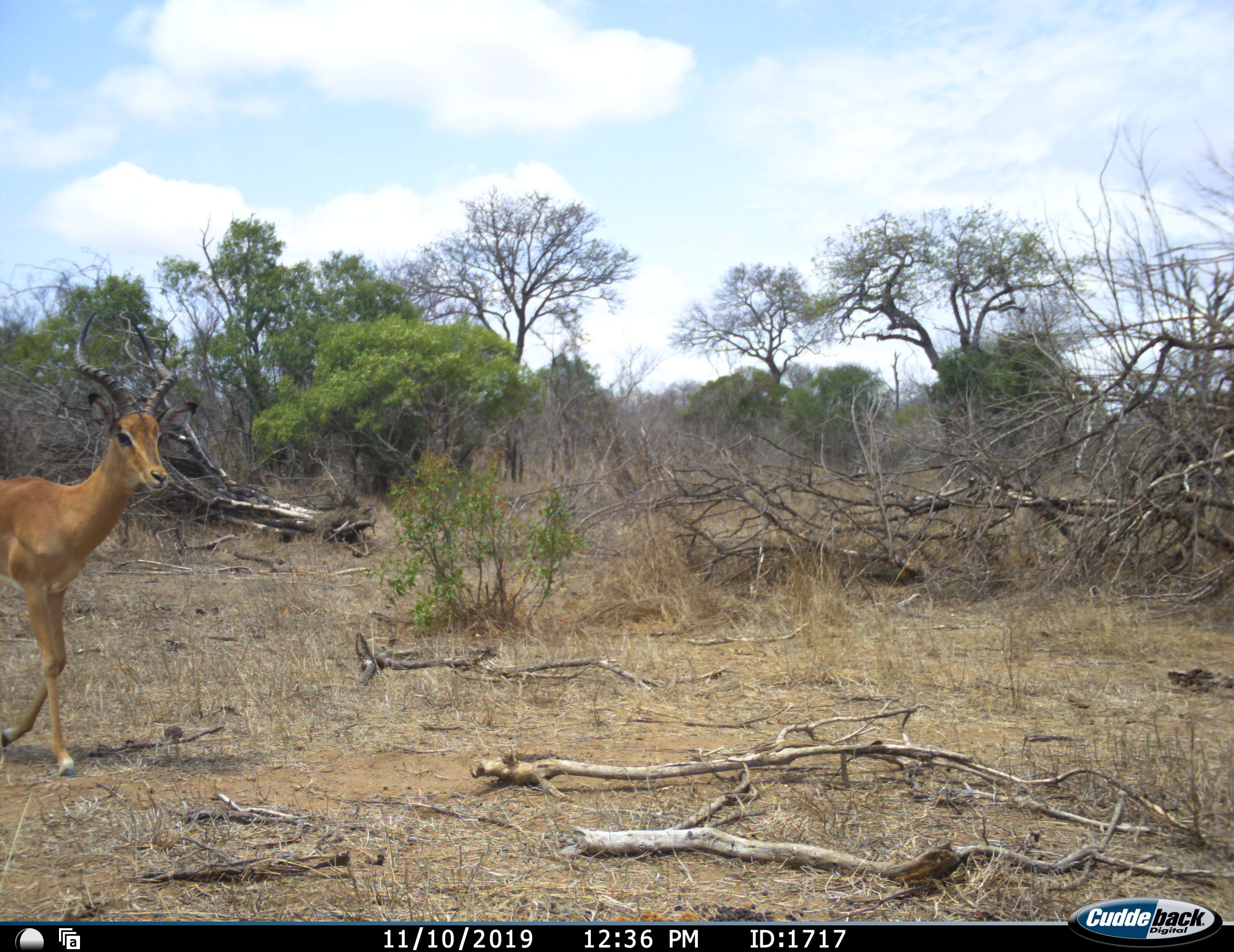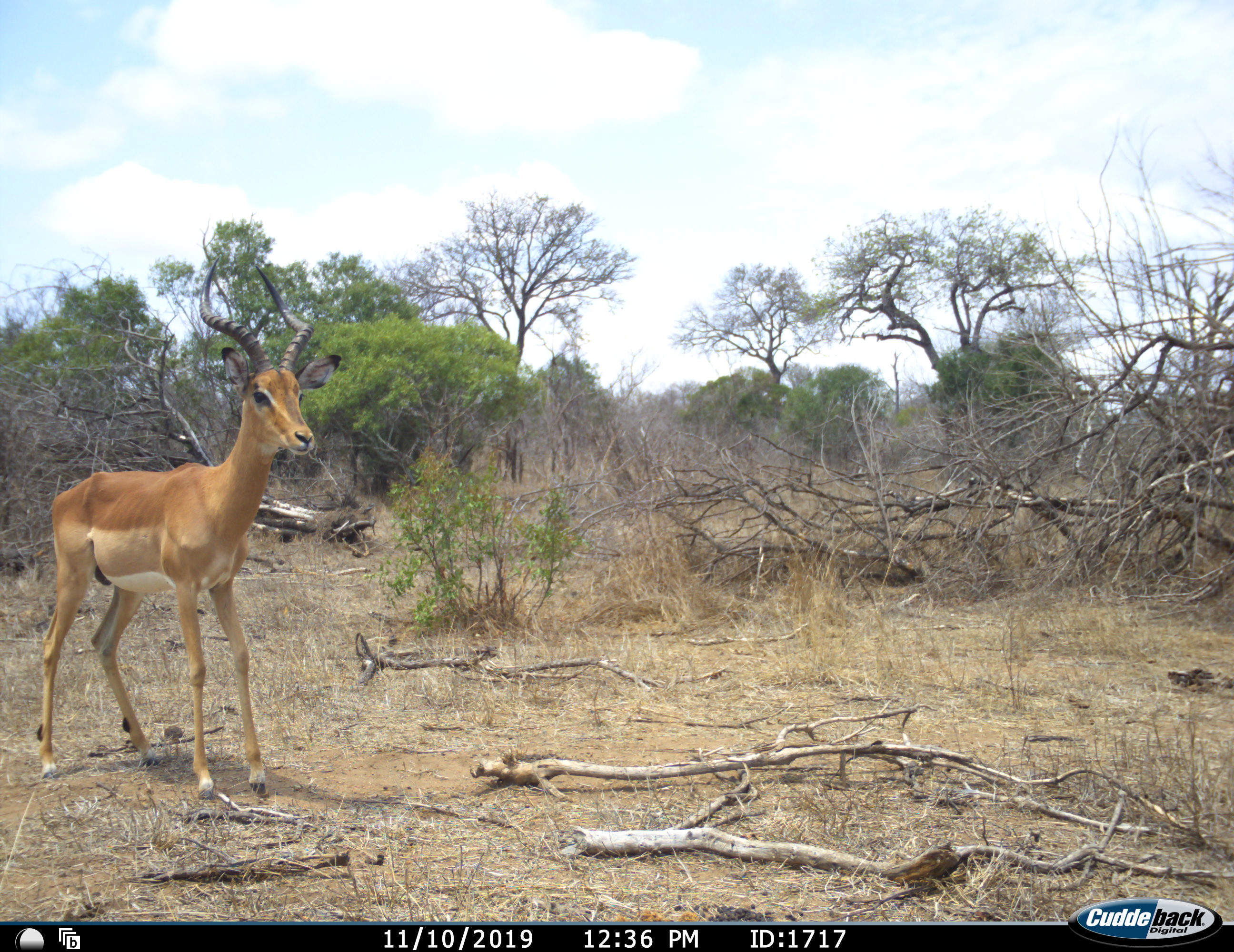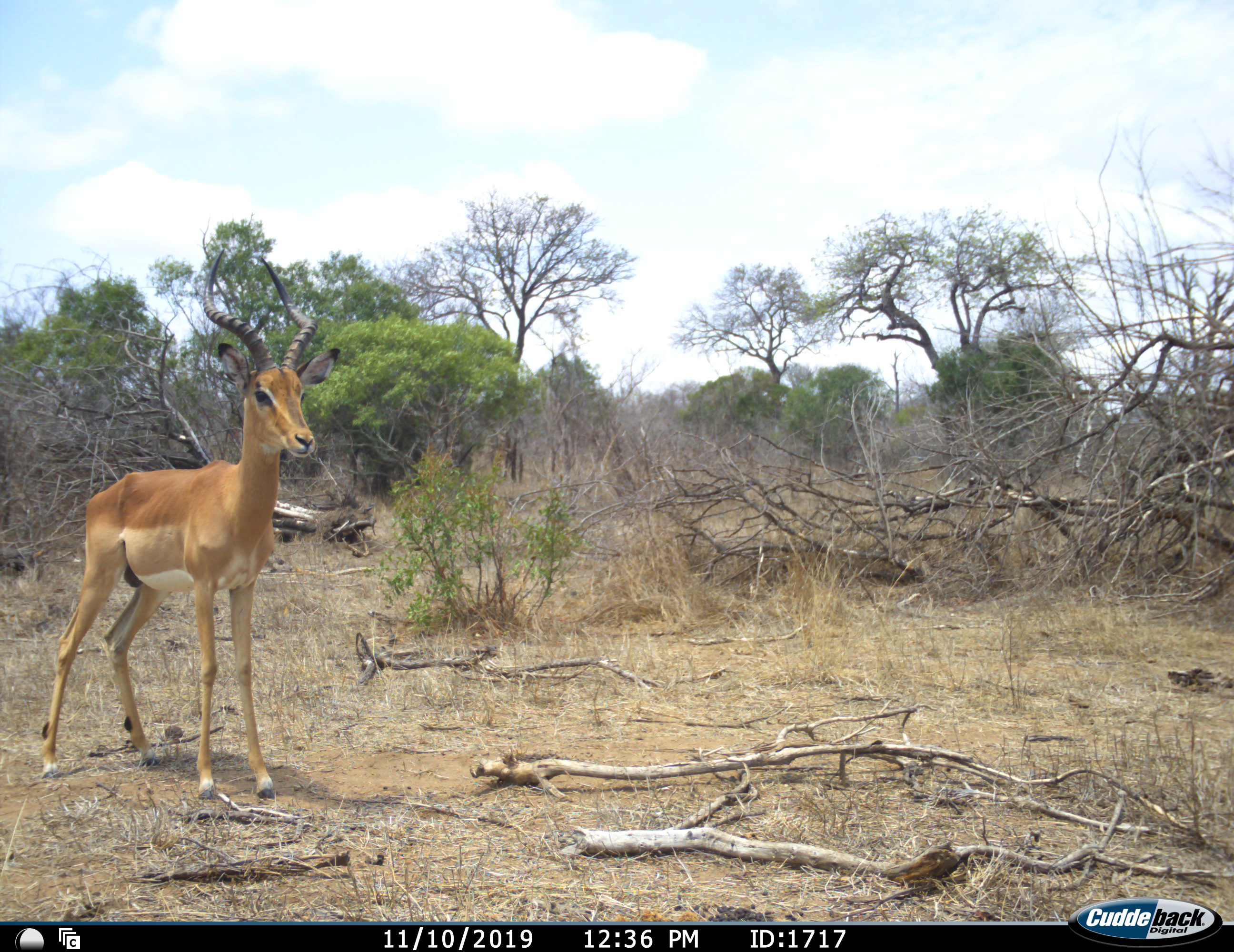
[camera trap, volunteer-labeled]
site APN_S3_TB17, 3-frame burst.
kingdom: Animalia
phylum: Chordata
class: Mammalia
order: Artiodactyla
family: Bovidae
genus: Aepyceros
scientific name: Aepyceros melampus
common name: impala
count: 1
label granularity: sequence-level